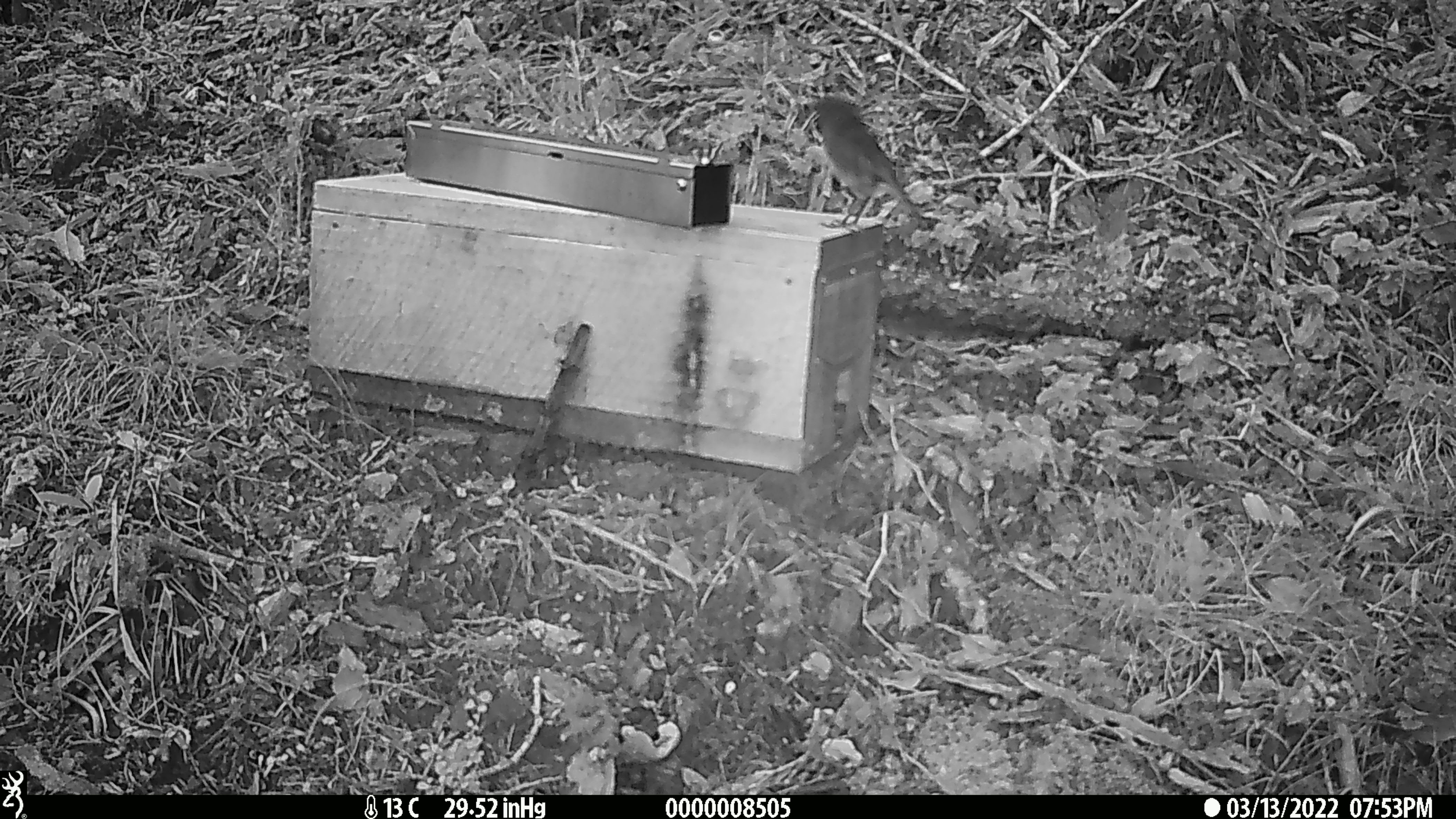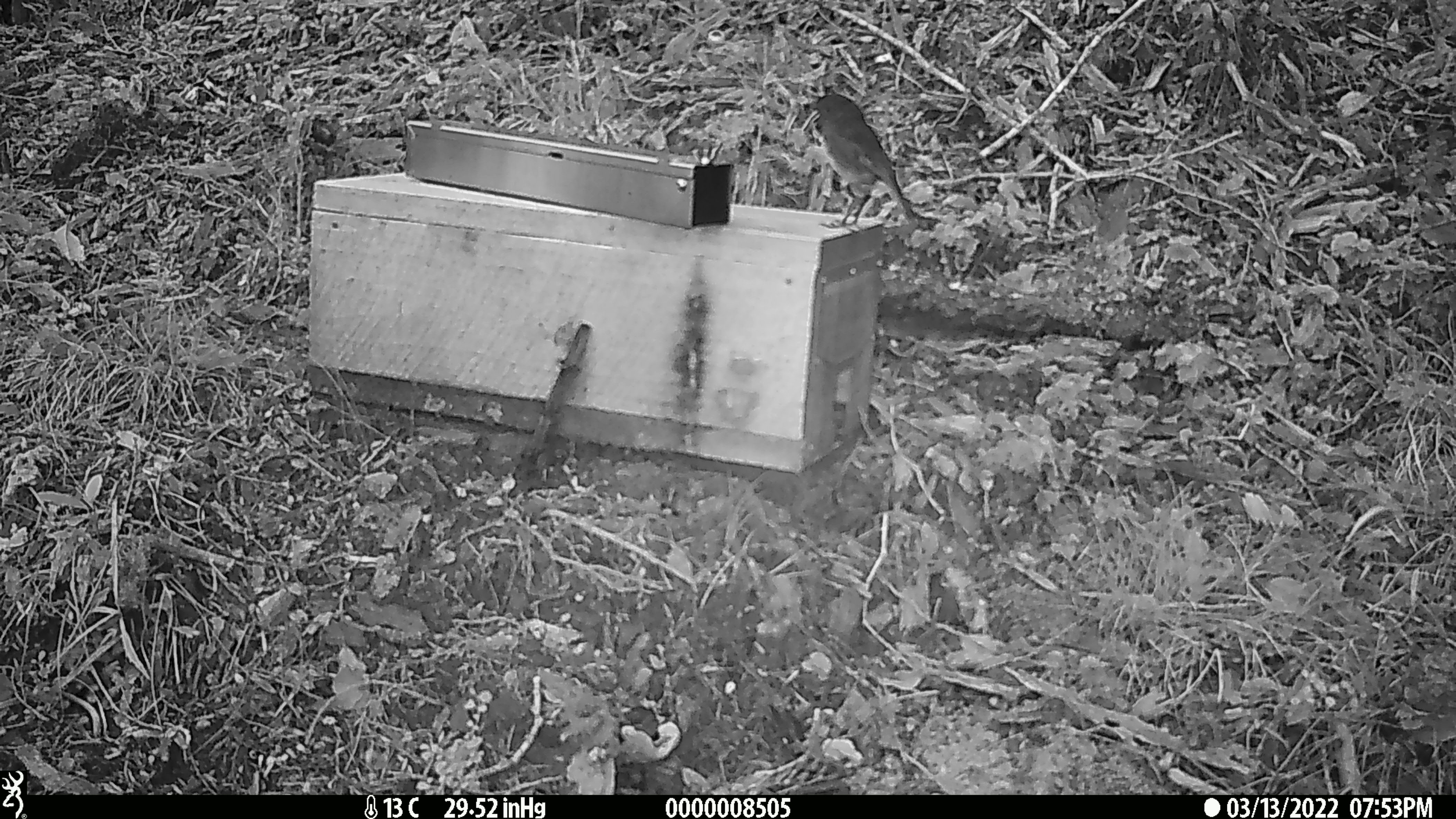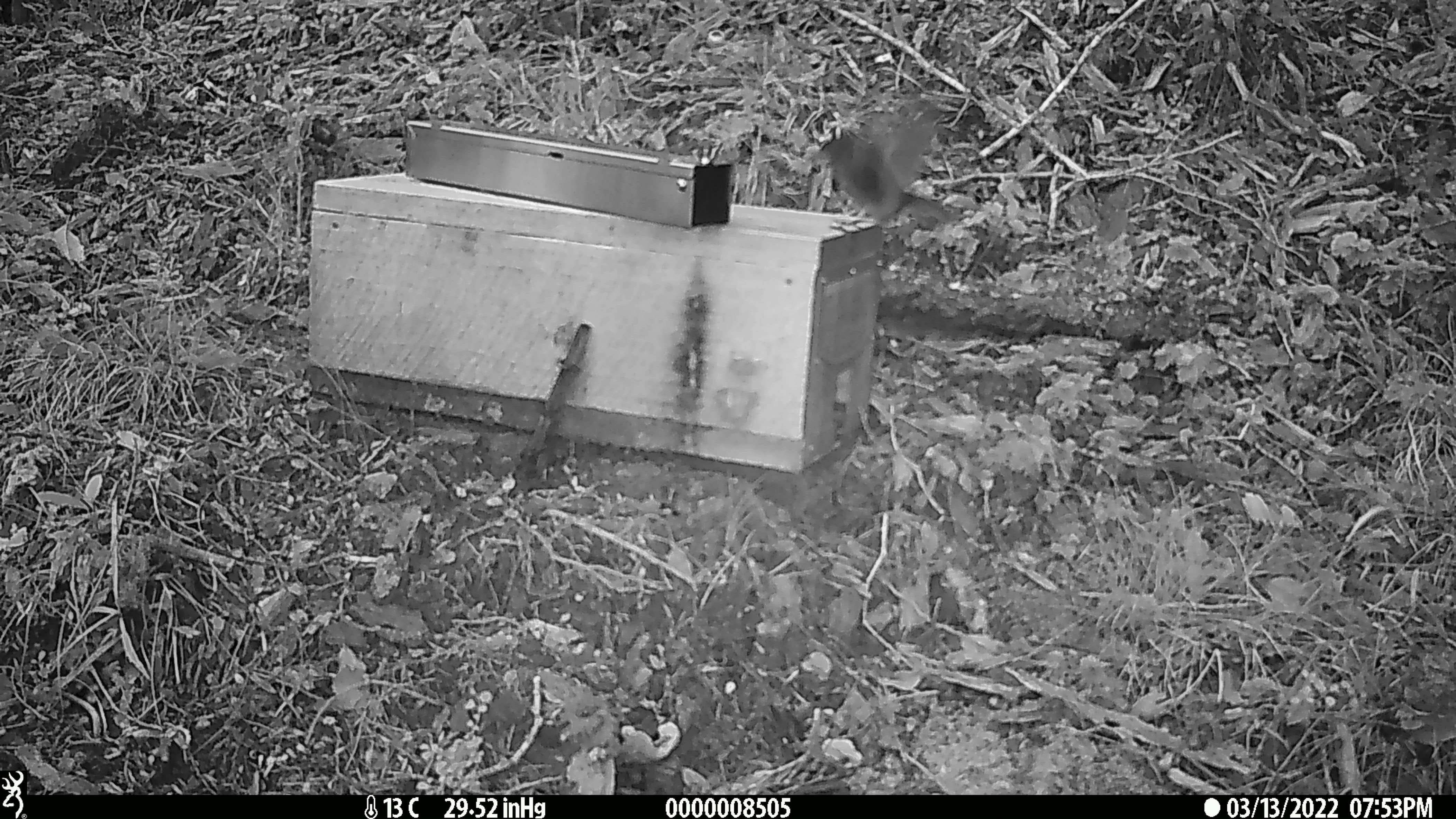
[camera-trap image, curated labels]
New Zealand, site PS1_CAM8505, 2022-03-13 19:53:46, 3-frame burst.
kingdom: Animalia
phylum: Chordata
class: Aves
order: Passeriformes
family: Petroicidae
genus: Petroica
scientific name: Petroica australis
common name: new zealand robin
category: robin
Robin (new zealand robin) (Petroica australis).